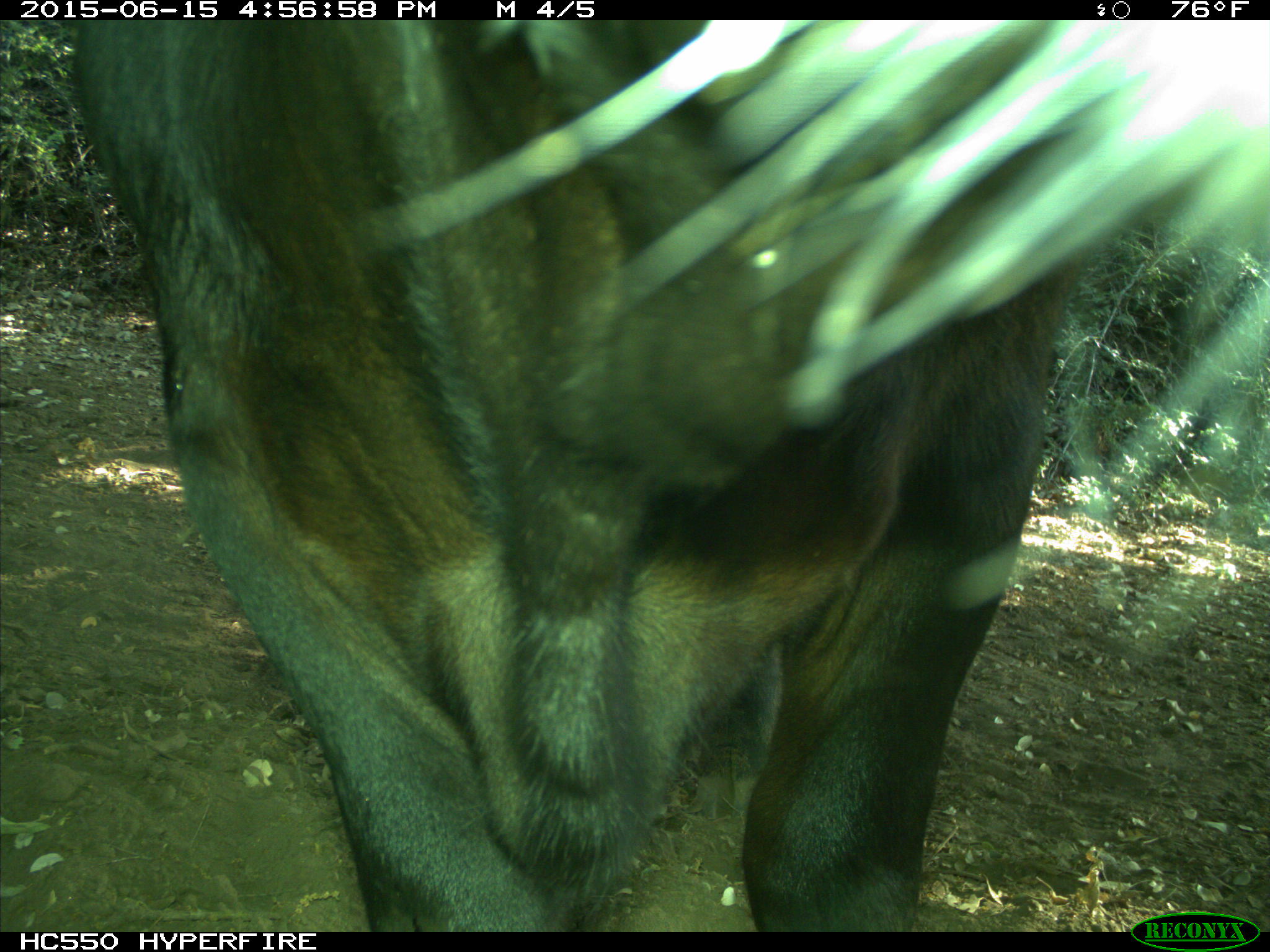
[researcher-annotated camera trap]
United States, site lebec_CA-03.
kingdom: Animalia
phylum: Chordata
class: Mammalia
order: Artiodactyla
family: Bovidae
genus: Bos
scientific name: Bos taurus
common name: domestic cow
Bos taurus (domestic cow).